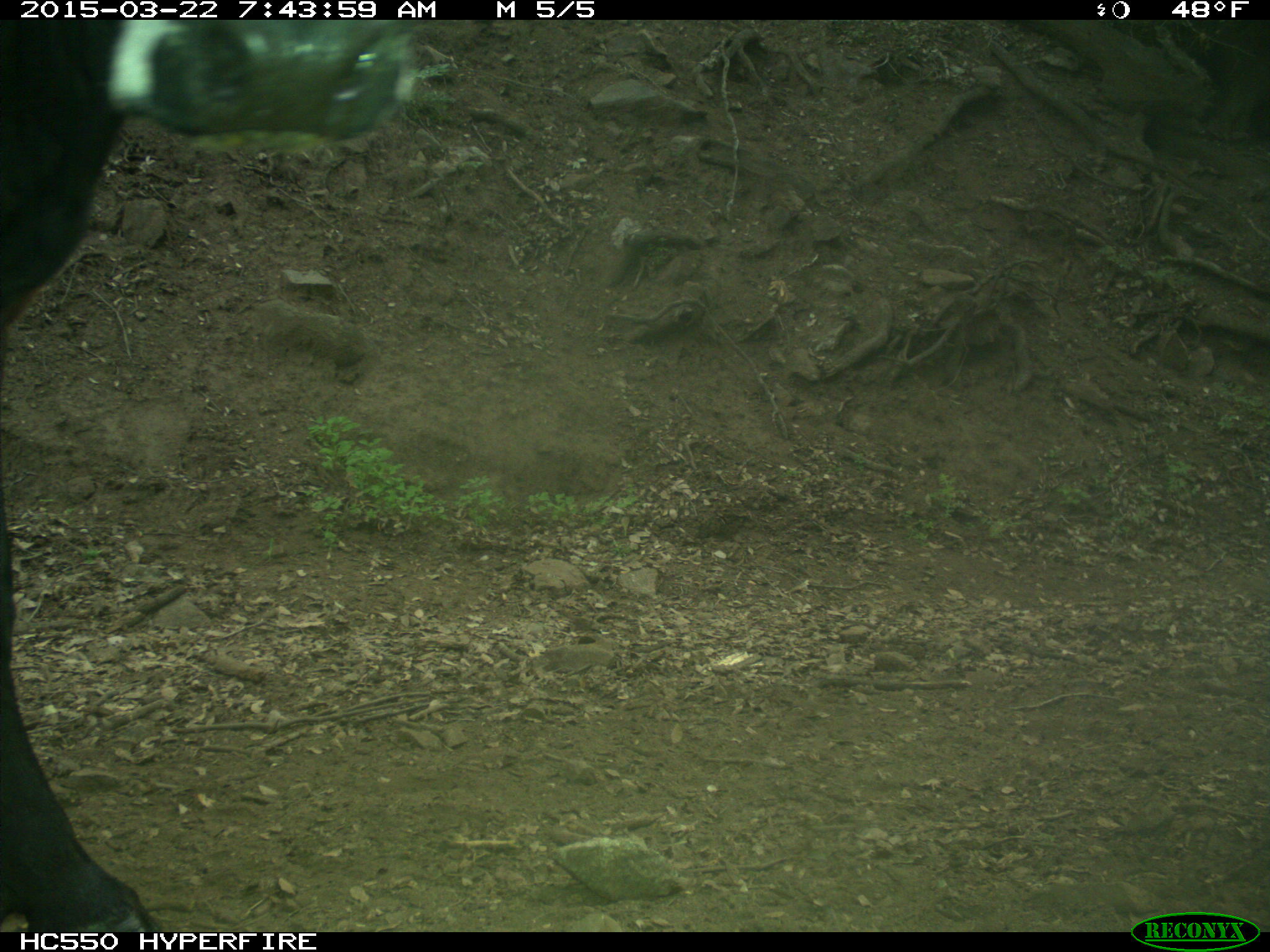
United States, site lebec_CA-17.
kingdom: Animalia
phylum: Chordata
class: Mammalia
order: Artiodactyla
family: Bovidae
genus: Bos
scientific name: Bos taurus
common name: domestic cow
Bos taurus (domestic cow).